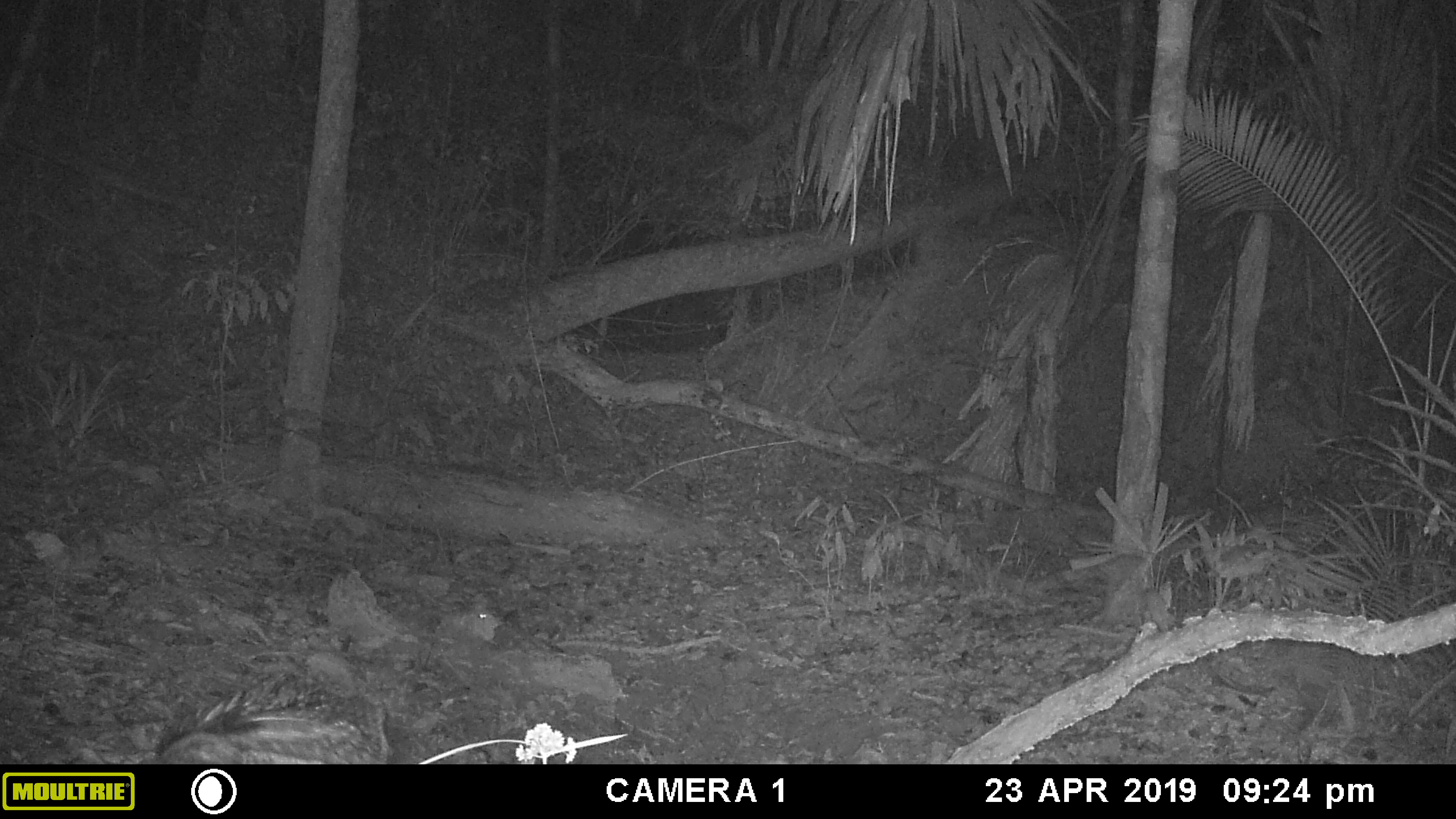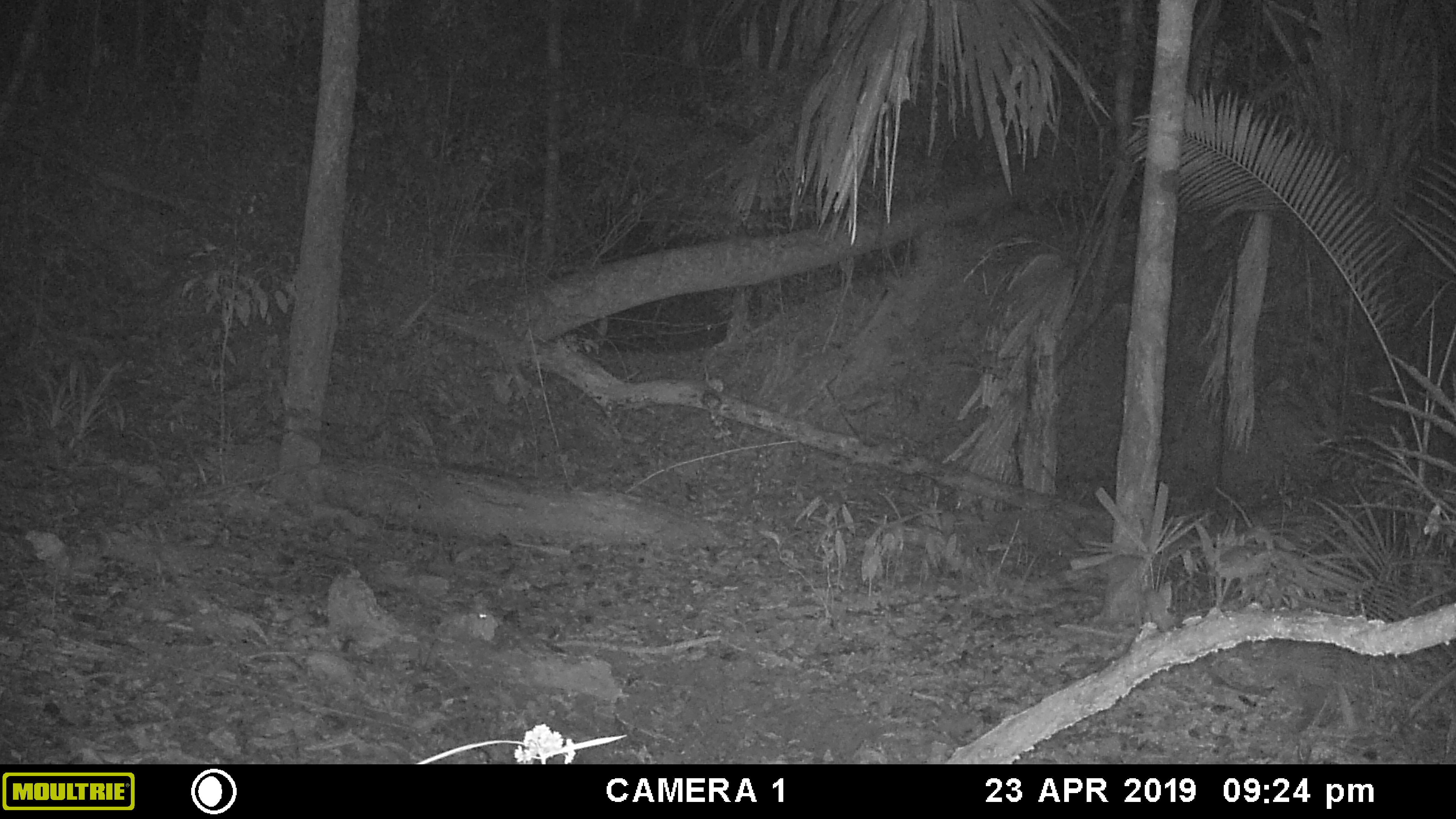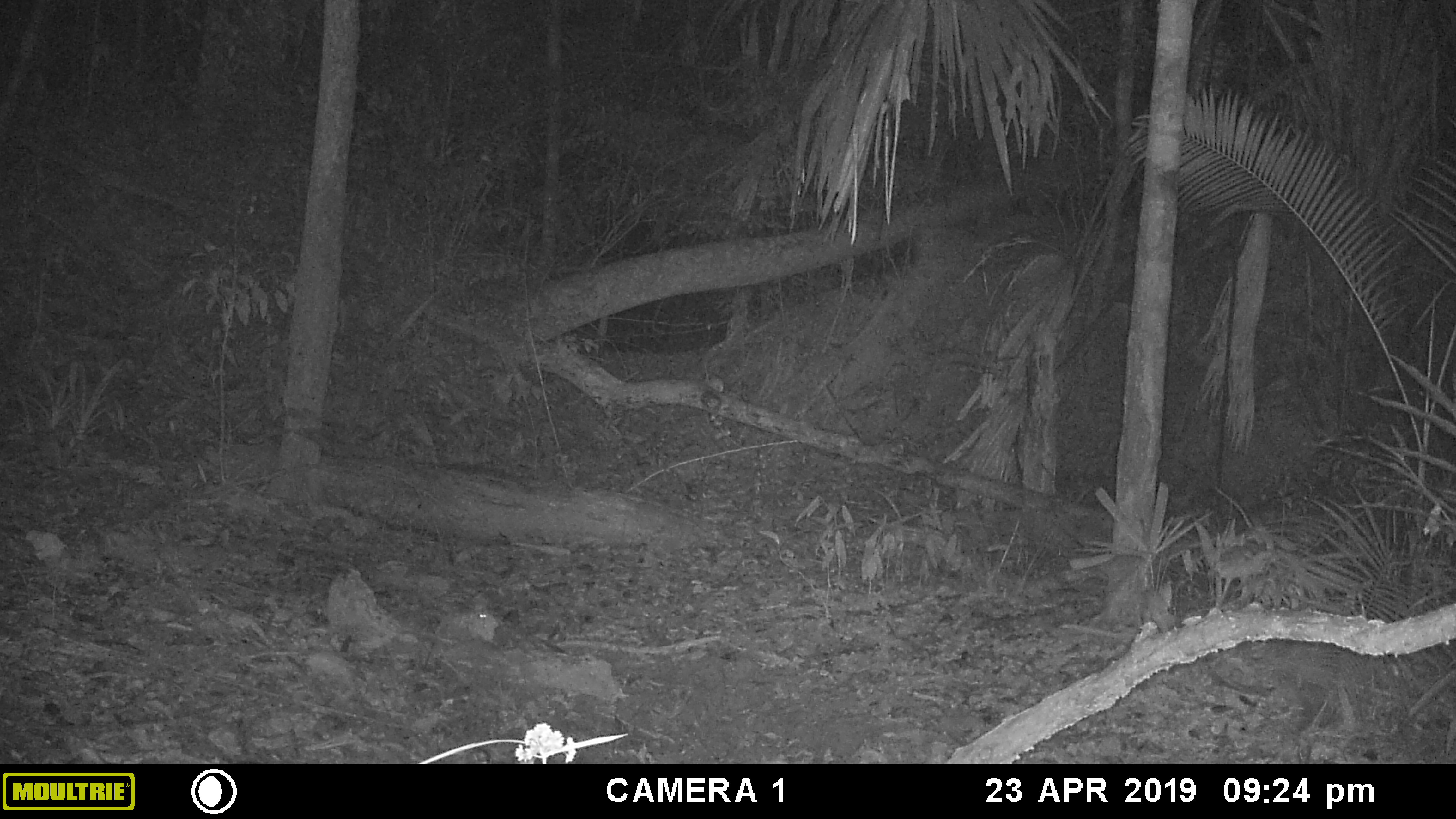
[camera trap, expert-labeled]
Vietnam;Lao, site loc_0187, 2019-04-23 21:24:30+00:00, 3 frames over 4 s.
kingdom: Animalia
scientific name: Animalia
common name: animal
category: unidentified animal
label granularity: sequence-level